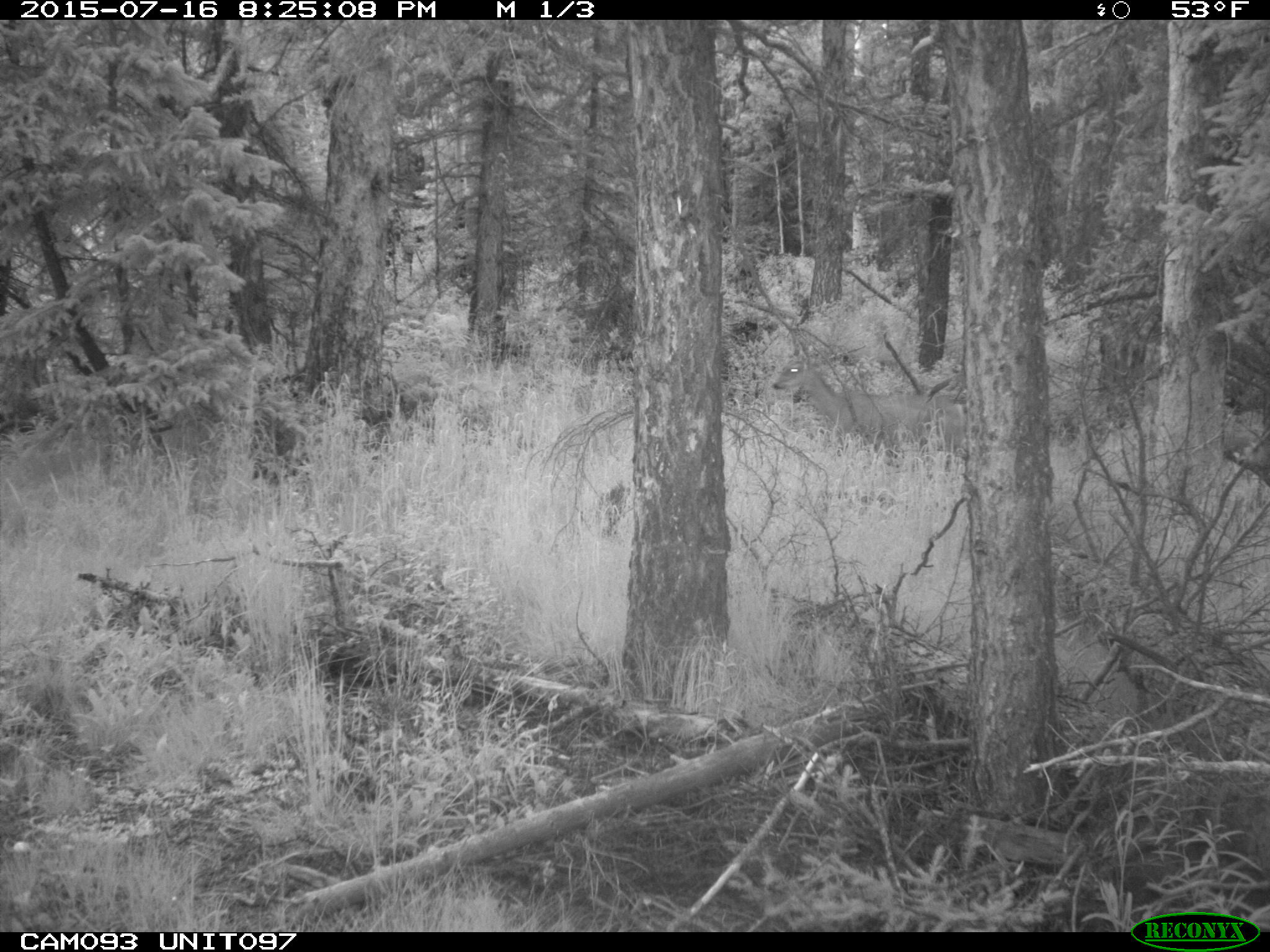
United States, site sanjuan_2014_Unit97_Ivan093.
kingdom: Animalia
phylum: Chordata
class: Mammalia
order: Artiodactyla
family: Cervidae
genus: Odocoileus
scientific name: Odocoileus hemionus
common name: mule deer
Odocoileus hemionus (mule deer).